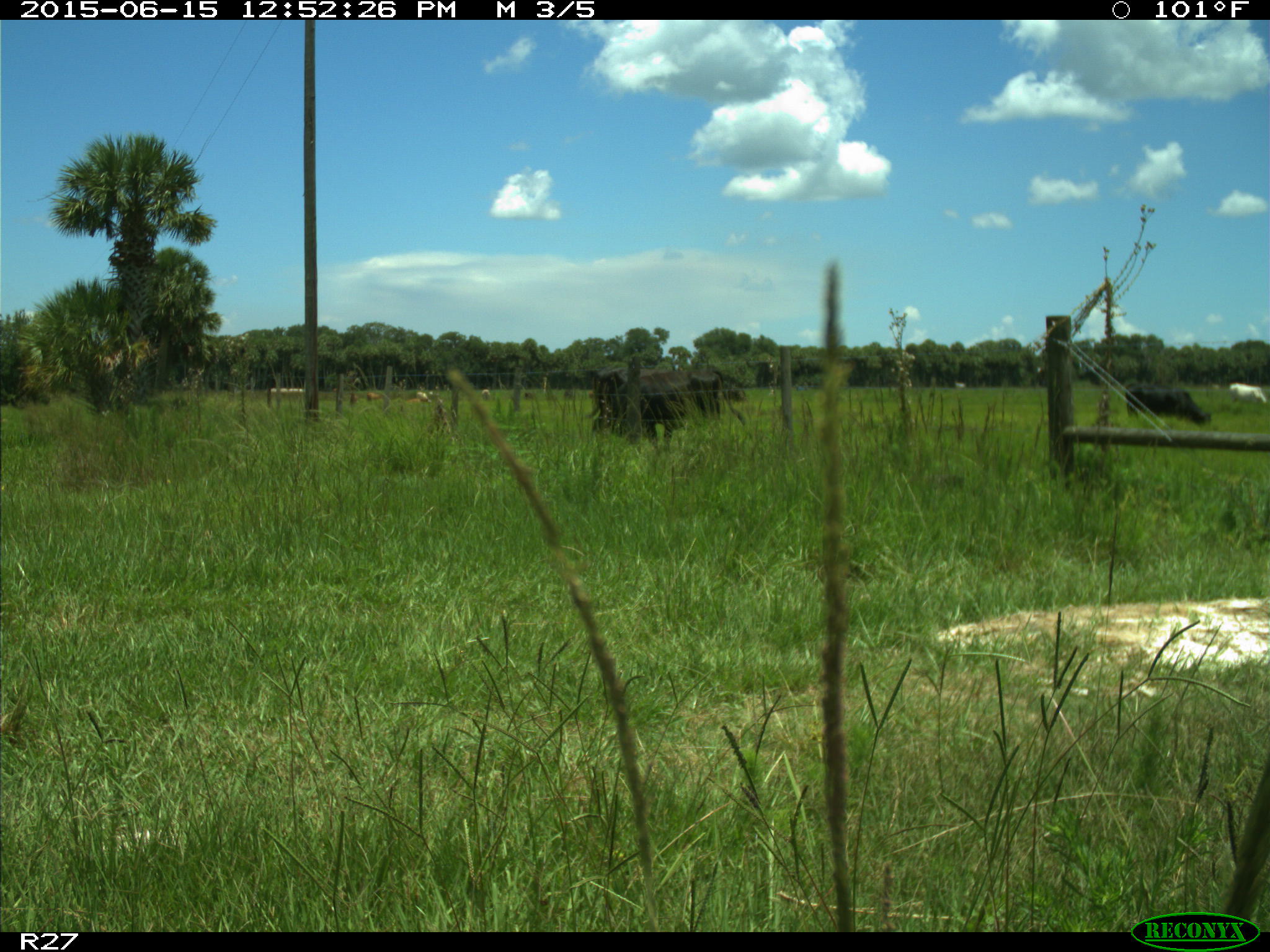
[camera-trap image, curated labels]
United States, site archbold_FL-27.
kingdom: Animalia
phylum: Chordata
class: Mammalia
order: Artiodactyla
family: Bovidae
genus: Bos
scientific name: Bos taurus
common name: domestic cow